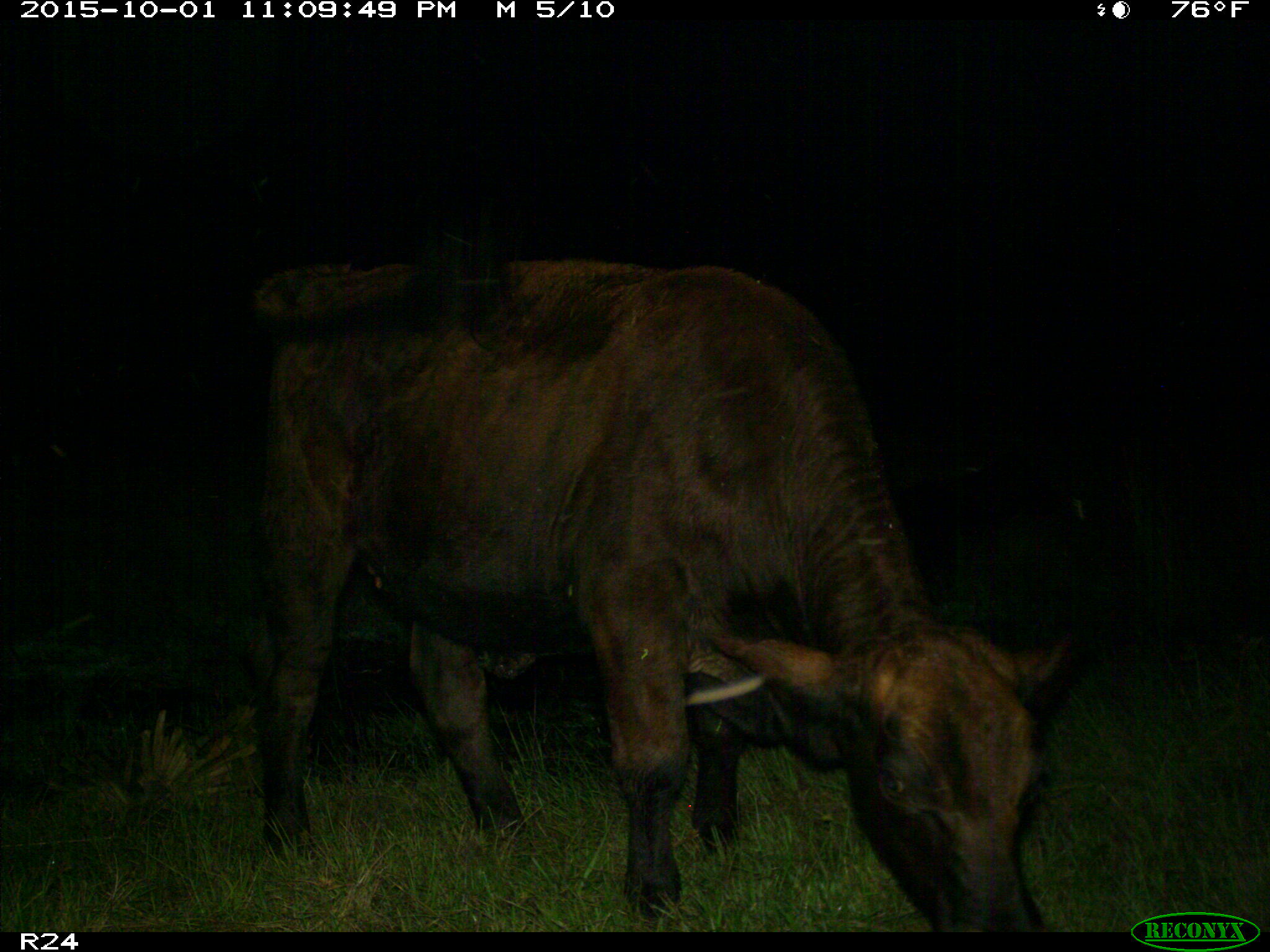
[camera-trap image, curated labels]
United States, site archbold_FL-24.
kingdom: Animalia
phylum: Chordata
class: Mammalia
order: Artiodactyla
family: Bovidae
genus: Bos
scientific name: Bos taurus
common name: domestic cow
Bos taurus (domestic cow).